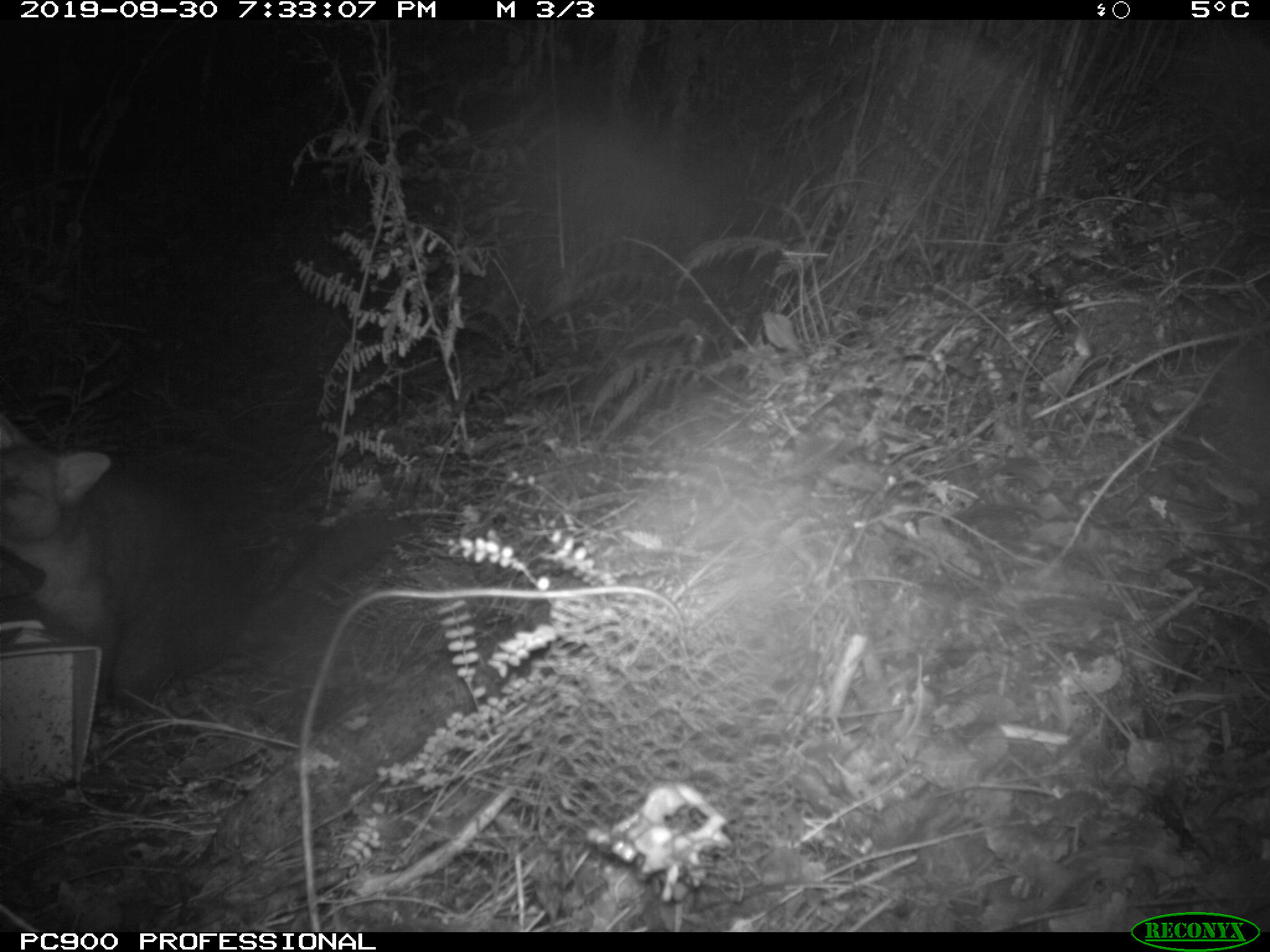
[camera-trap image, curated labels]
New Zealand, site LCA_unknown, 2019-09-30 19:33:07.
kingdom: Animalia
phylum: Chordata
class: Mammalia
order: Diprotodontia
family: Phalangeridae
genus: Trichosurus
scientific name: Trichosurus vulpecula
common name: common brushtail possum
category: possum